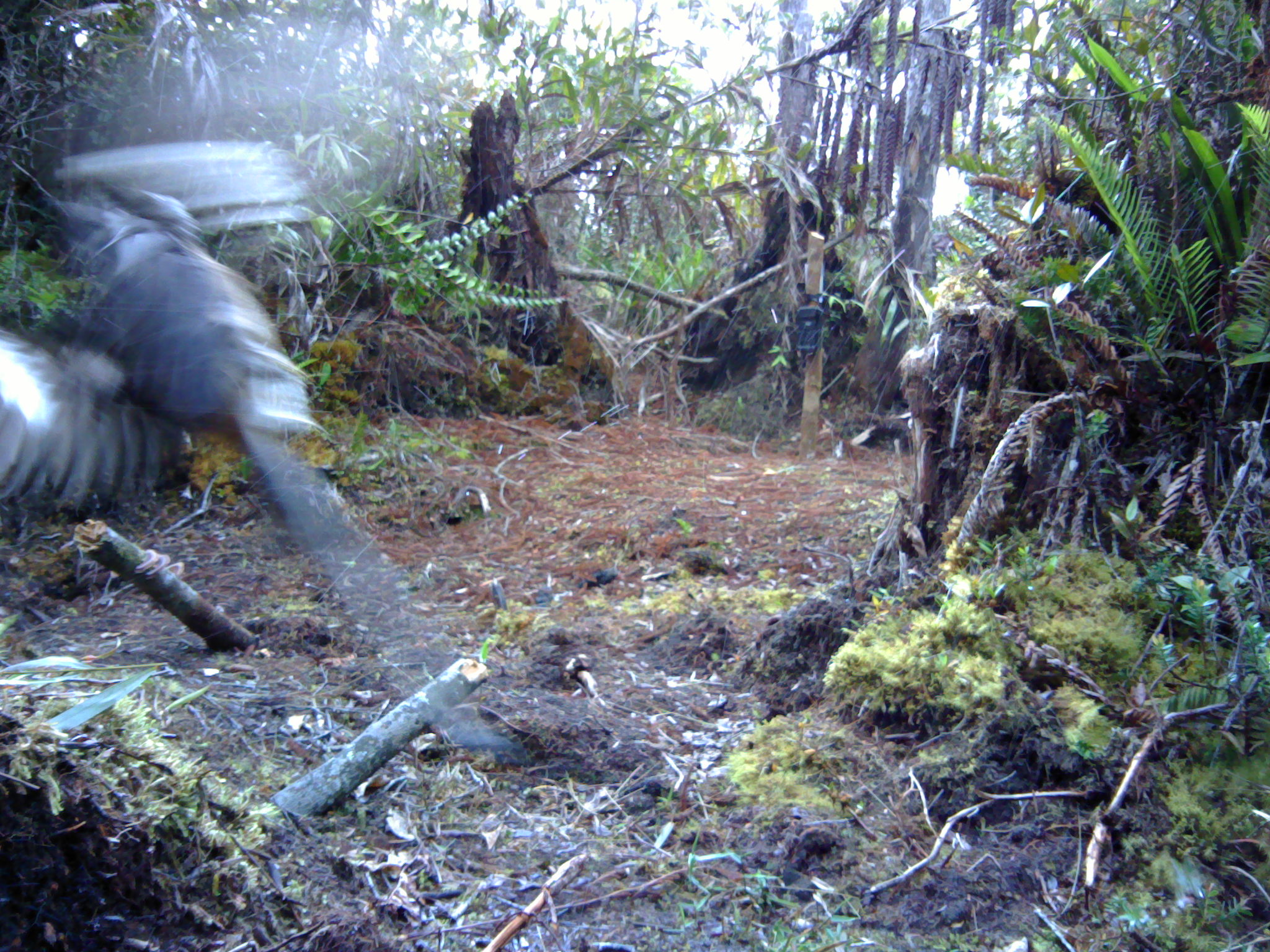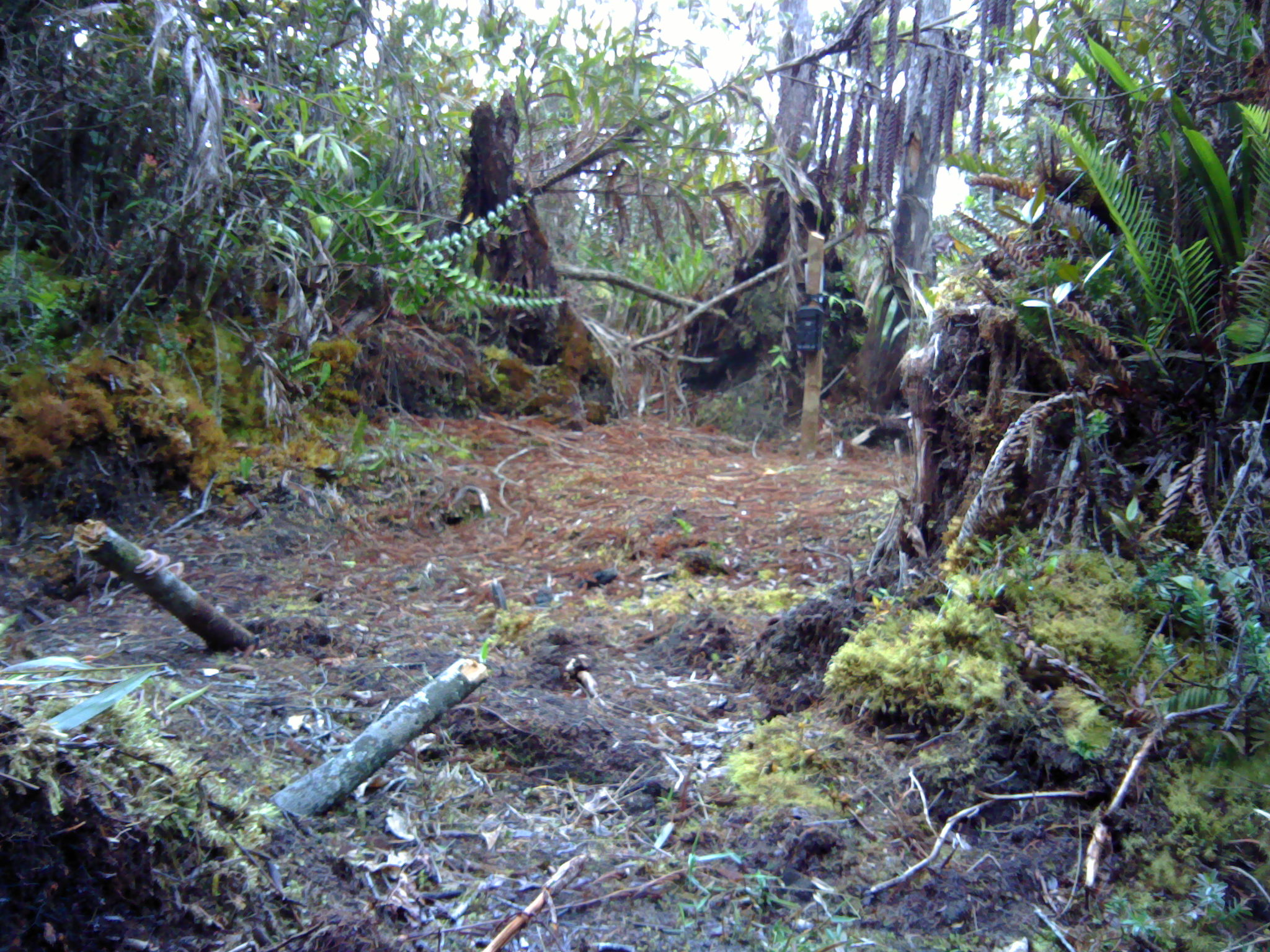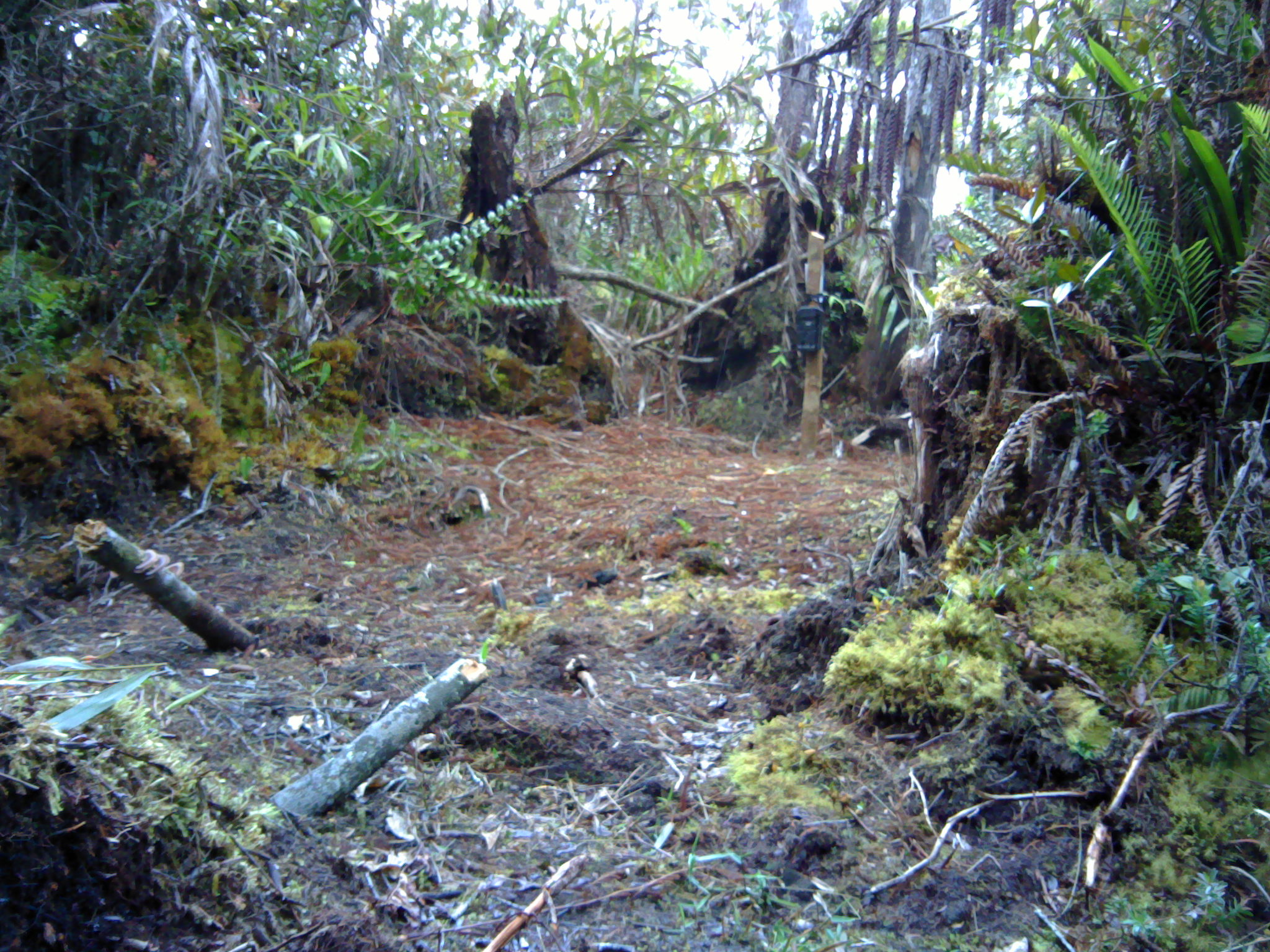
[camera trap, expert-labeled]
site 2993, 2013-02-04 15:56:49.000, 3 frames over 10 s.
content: unidentified animal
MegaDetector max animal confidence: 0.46